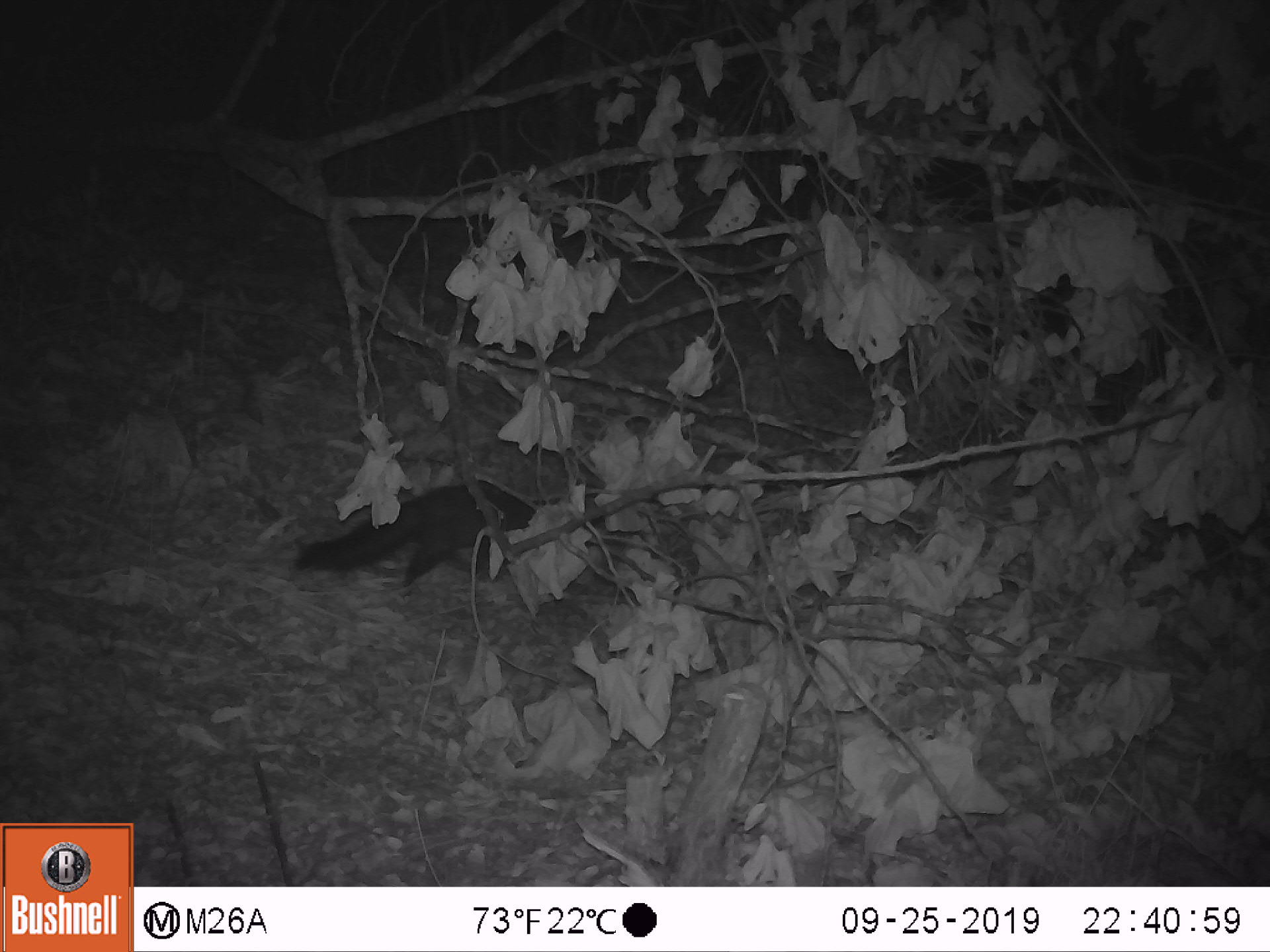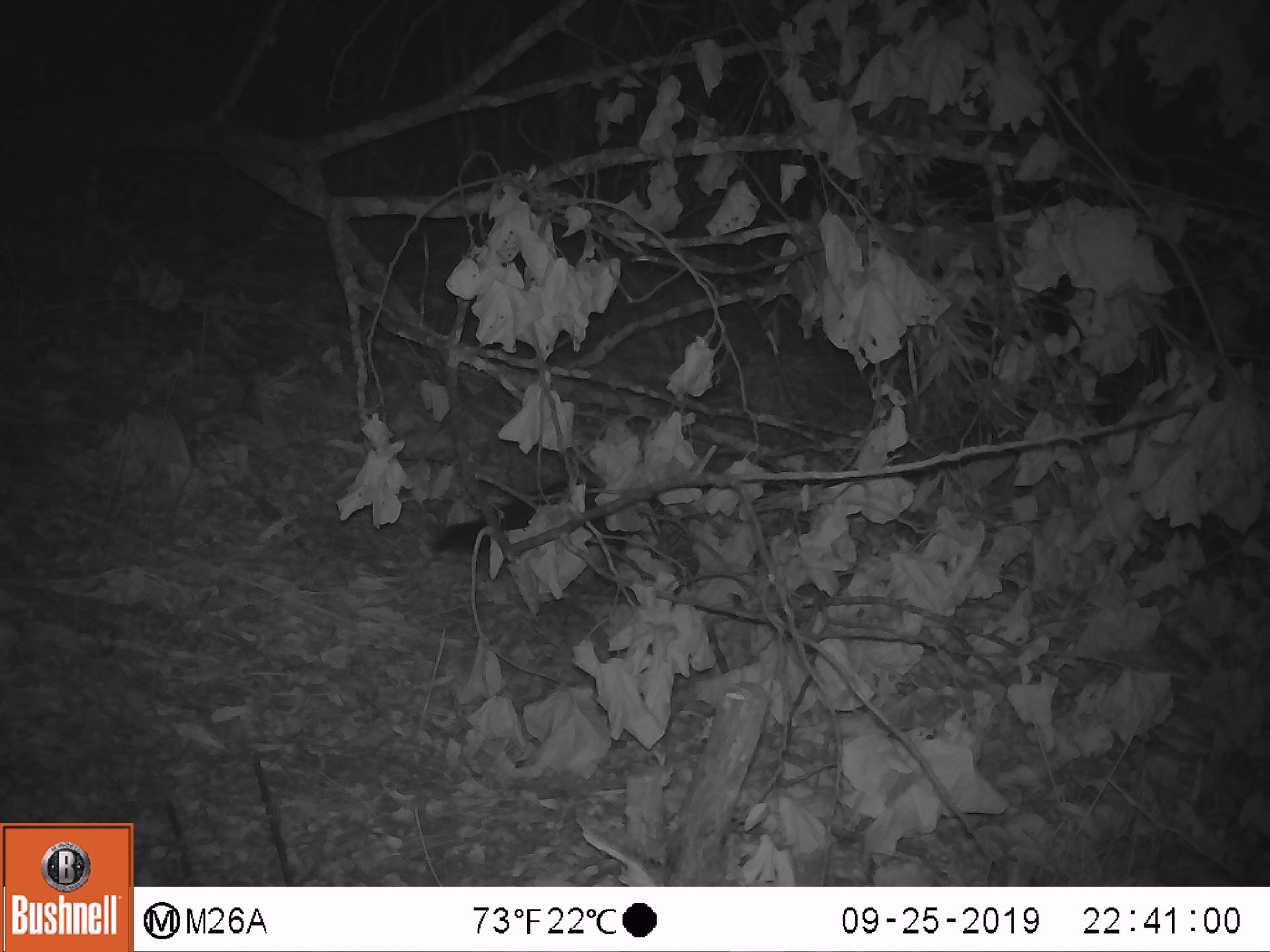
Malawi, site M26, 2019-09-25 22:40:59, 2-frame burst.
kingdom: Animalia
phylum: Chordata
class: Mammalia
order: Carnivora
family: Herpestidae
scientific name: Herpestidae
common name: mongoose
Mongoose (Herpestidae), count 1.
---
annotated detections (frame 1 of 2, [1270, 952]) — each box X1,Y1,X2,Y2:
mongoose: 287,480,556,592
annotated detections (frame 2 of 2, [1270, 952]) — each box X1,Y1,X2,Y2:
mongoose: 425,481,661,575